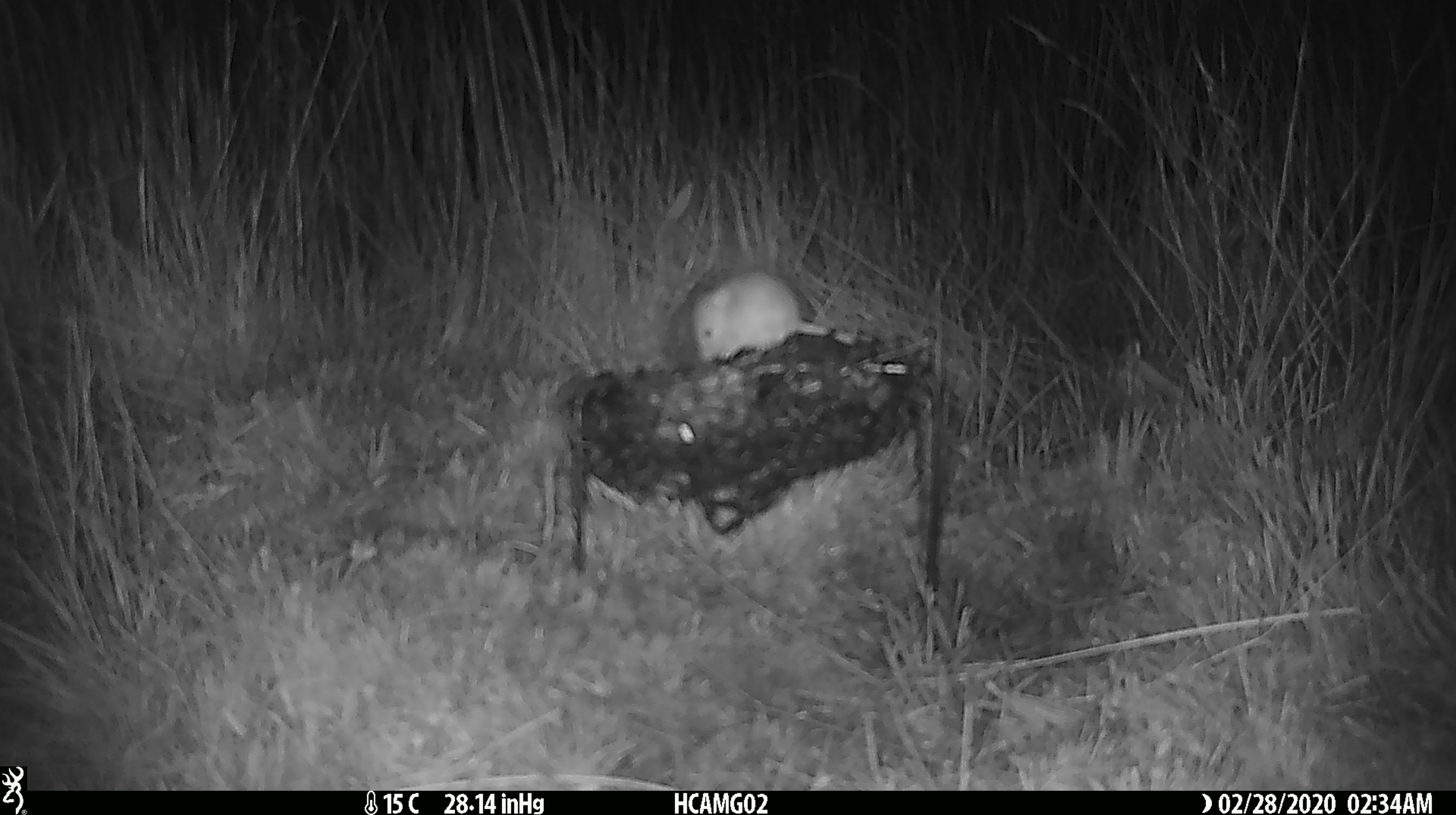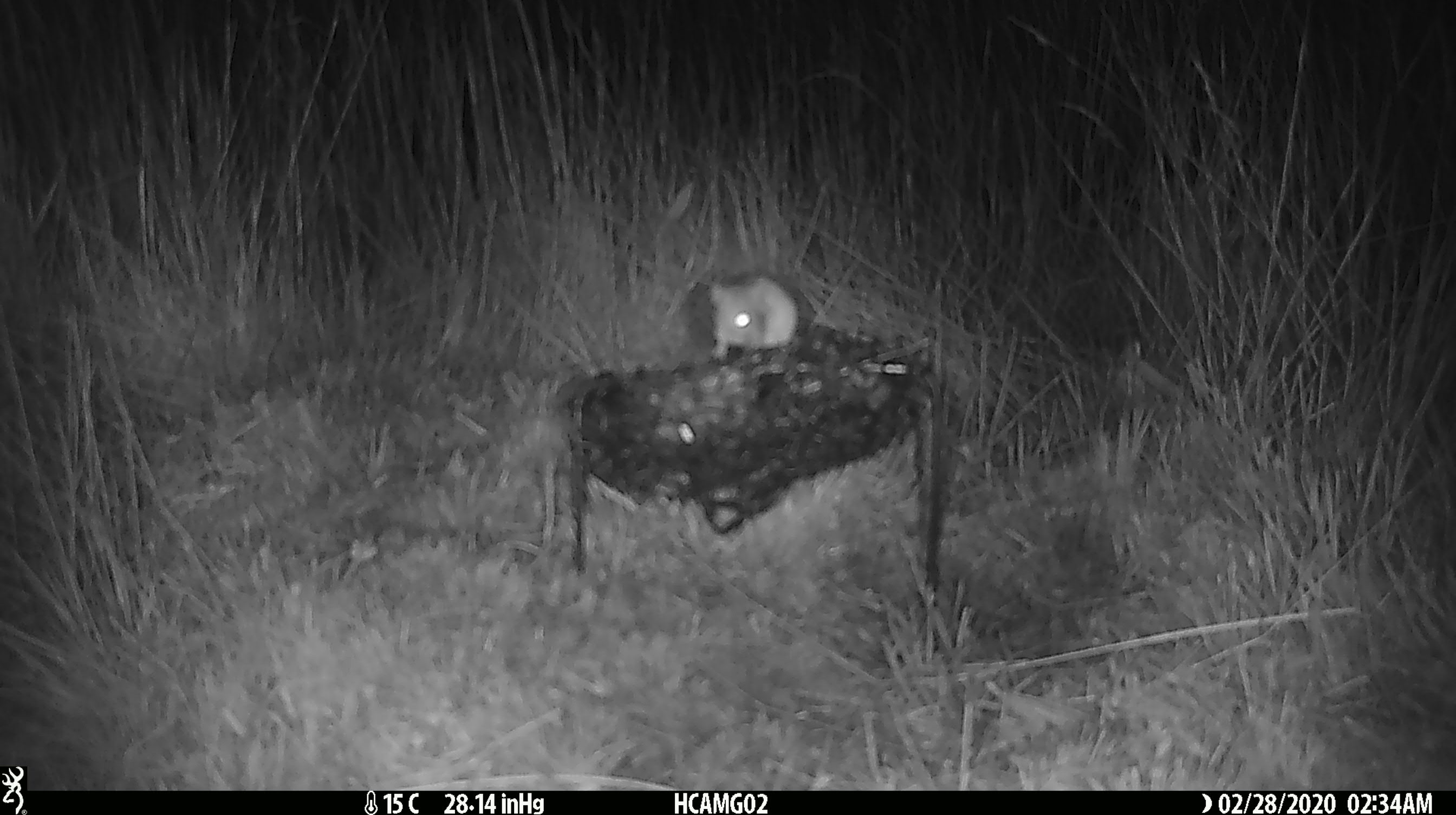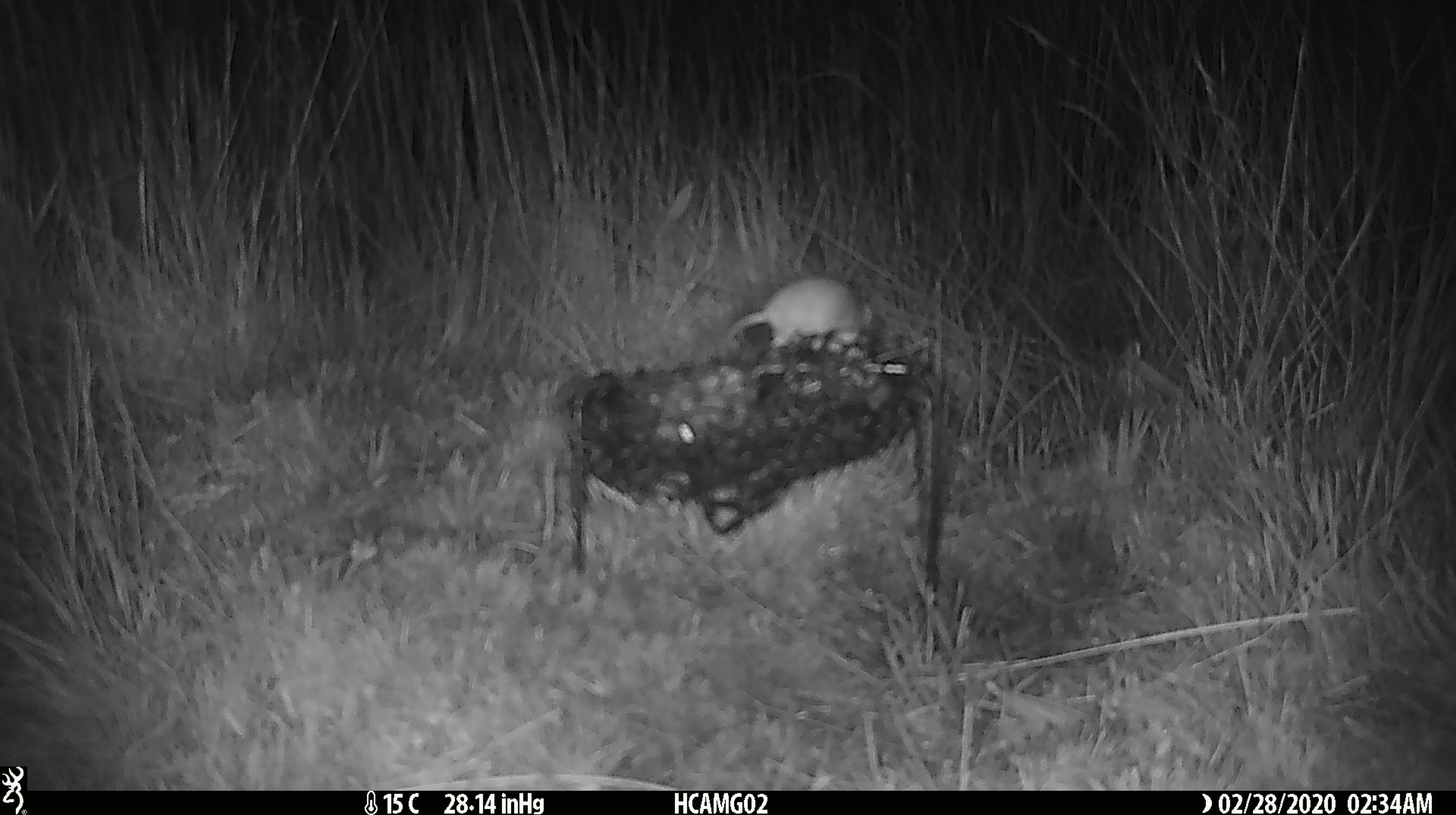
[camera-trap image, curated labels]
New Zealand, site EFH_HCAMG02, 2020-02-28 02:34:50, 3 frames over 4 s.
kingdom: Animalia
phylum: Chordata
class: Mammalia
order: Rodentia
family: Muridae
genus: Mus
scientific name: Mus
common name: mouse